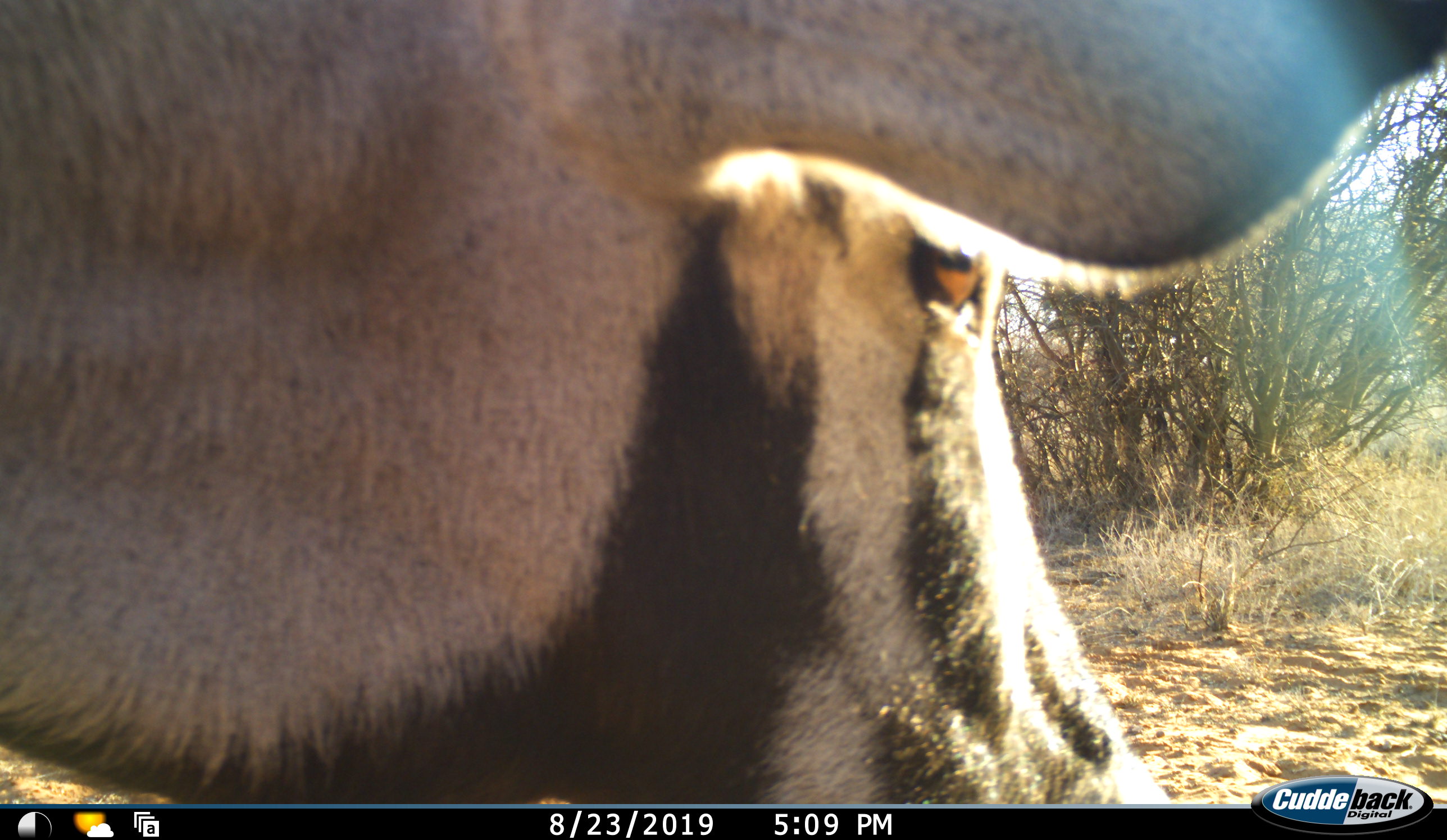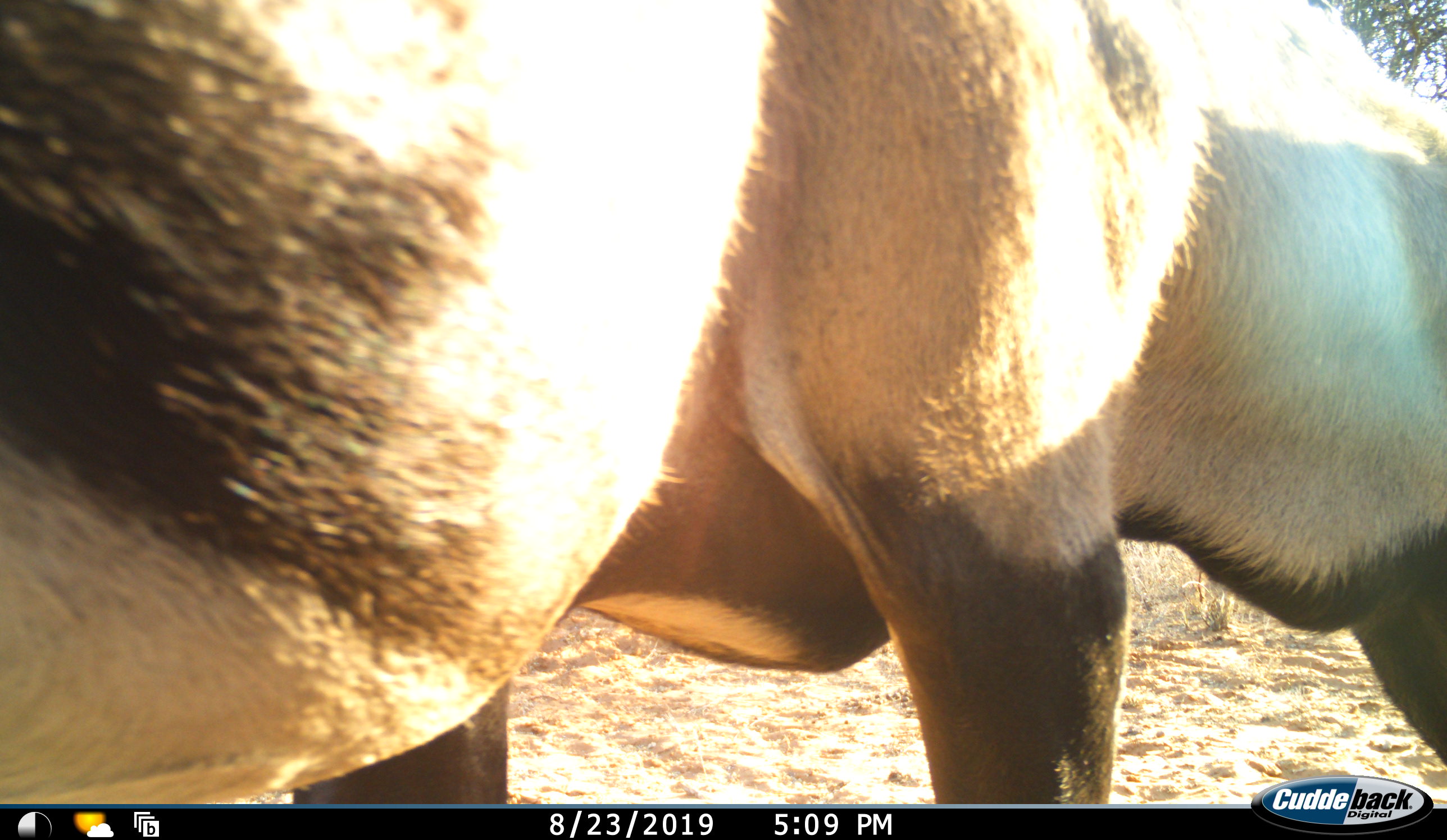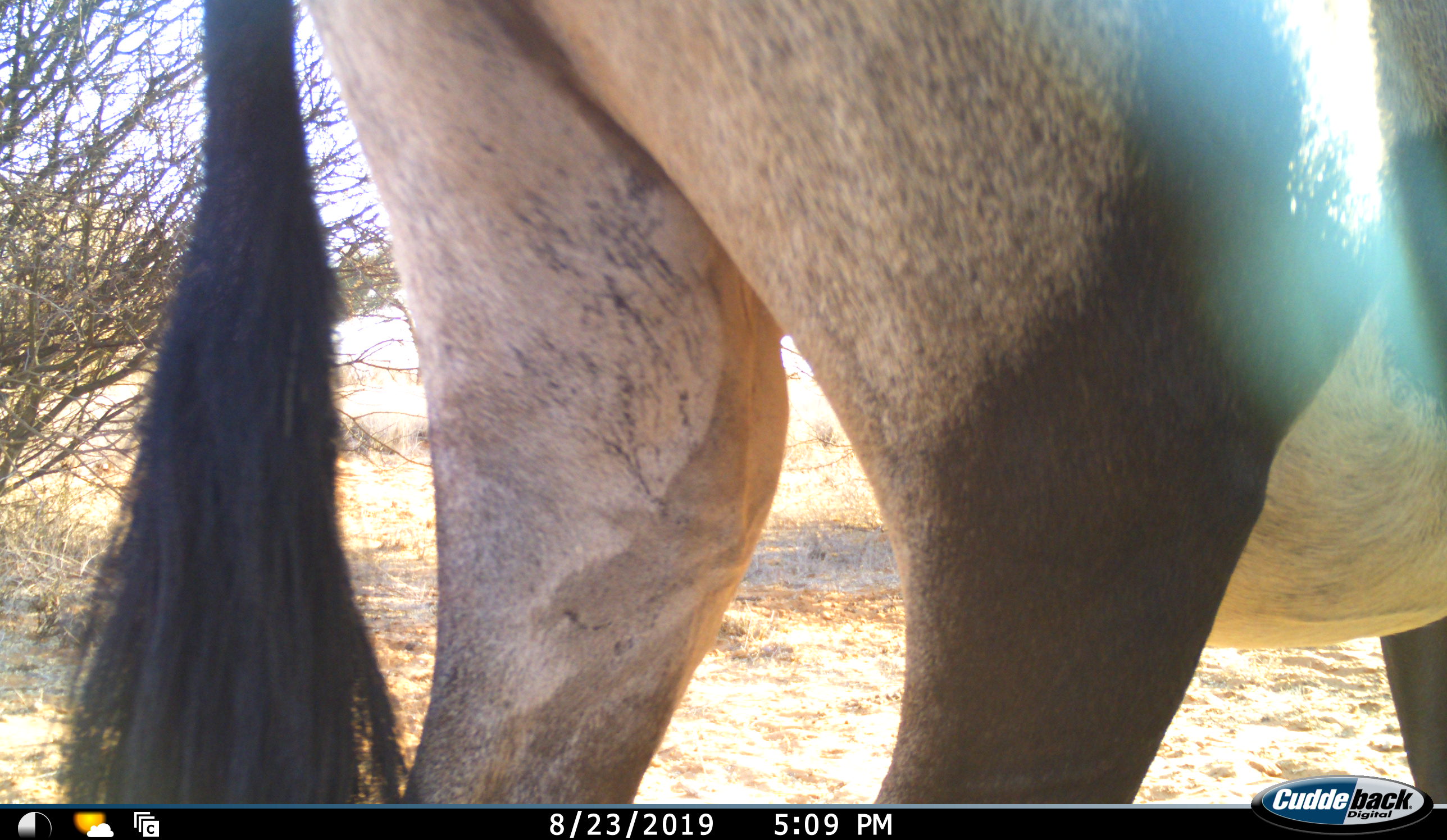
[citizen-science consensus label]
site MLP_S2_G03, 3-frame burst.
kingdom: Animalia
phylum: Chordata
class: Mammalia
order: Artiodactyla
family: Bovidae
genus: Oryx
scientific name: Oryx gazella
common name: gemsbok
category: oryx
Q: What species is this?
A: Oryx (gemsbok) (Oryx gazella).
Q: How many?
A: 1.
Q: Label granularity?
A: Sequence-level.